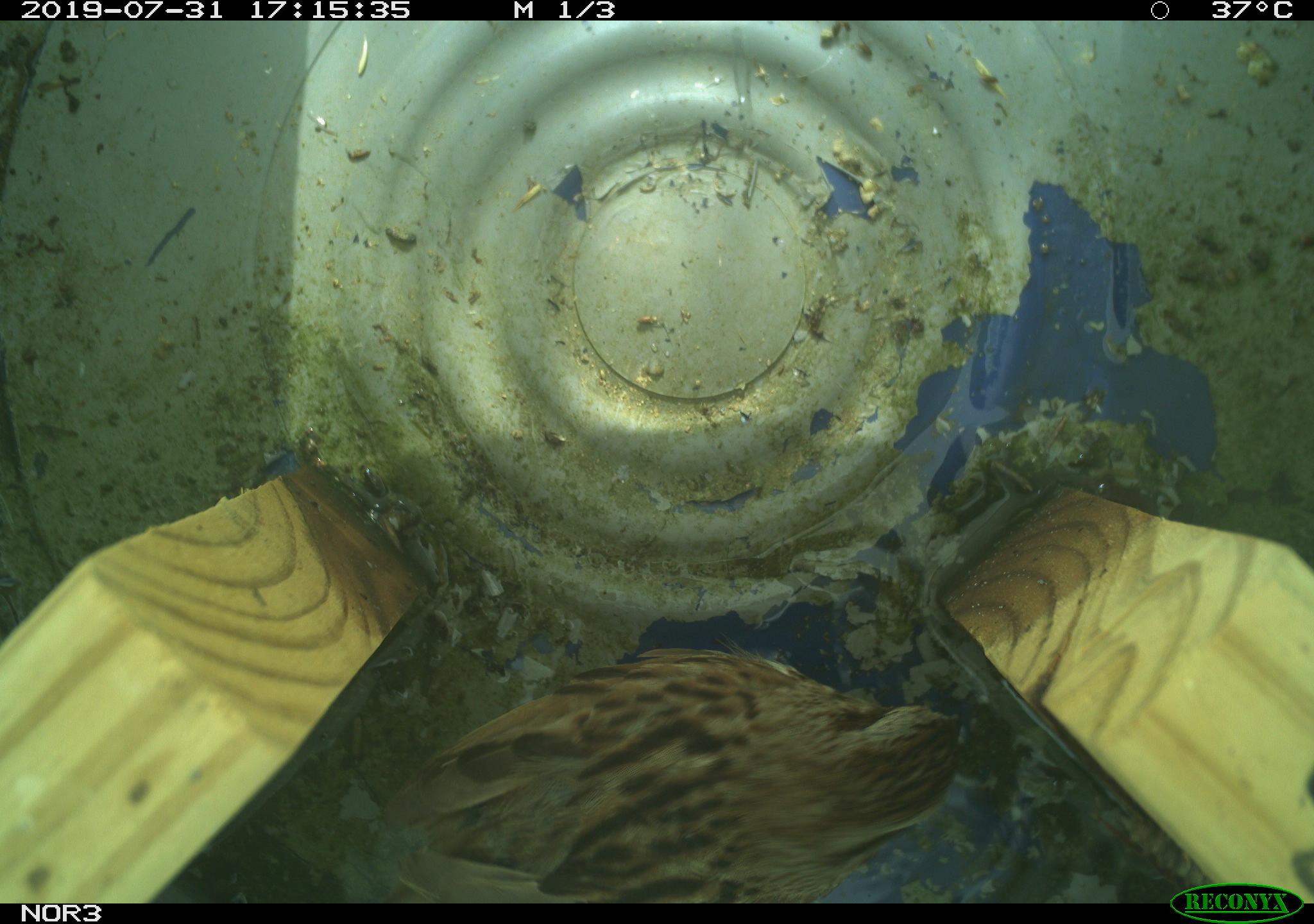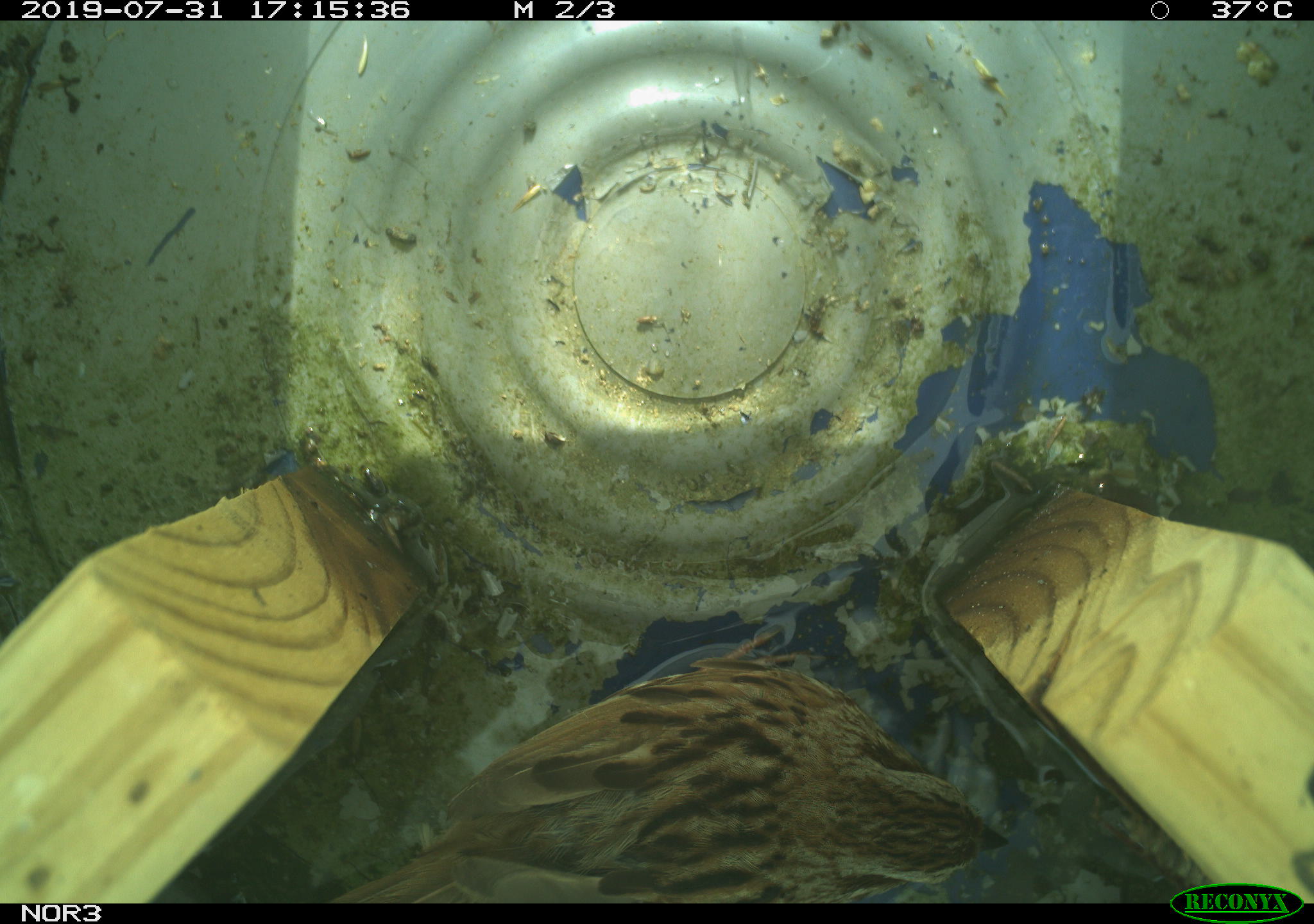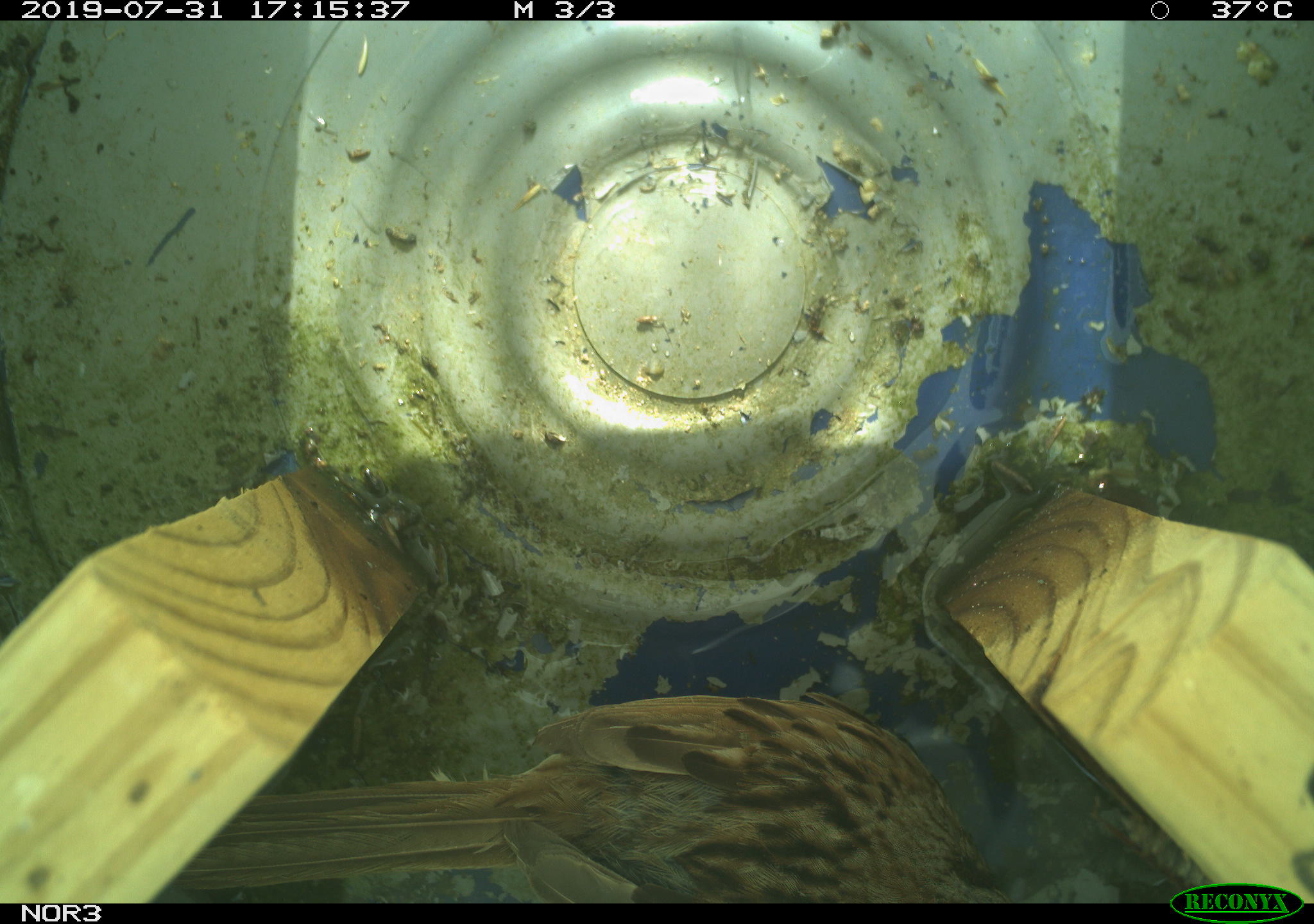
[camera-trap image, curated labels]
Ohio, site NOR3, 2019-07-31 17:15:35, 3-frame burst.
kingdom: Animalia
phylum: Chordata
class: Aves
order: Passeriformes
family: Passerellidae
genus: Melospiza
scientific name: Melospiza melodia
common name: song sparrow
Song sparrow (Melospiza melodia).